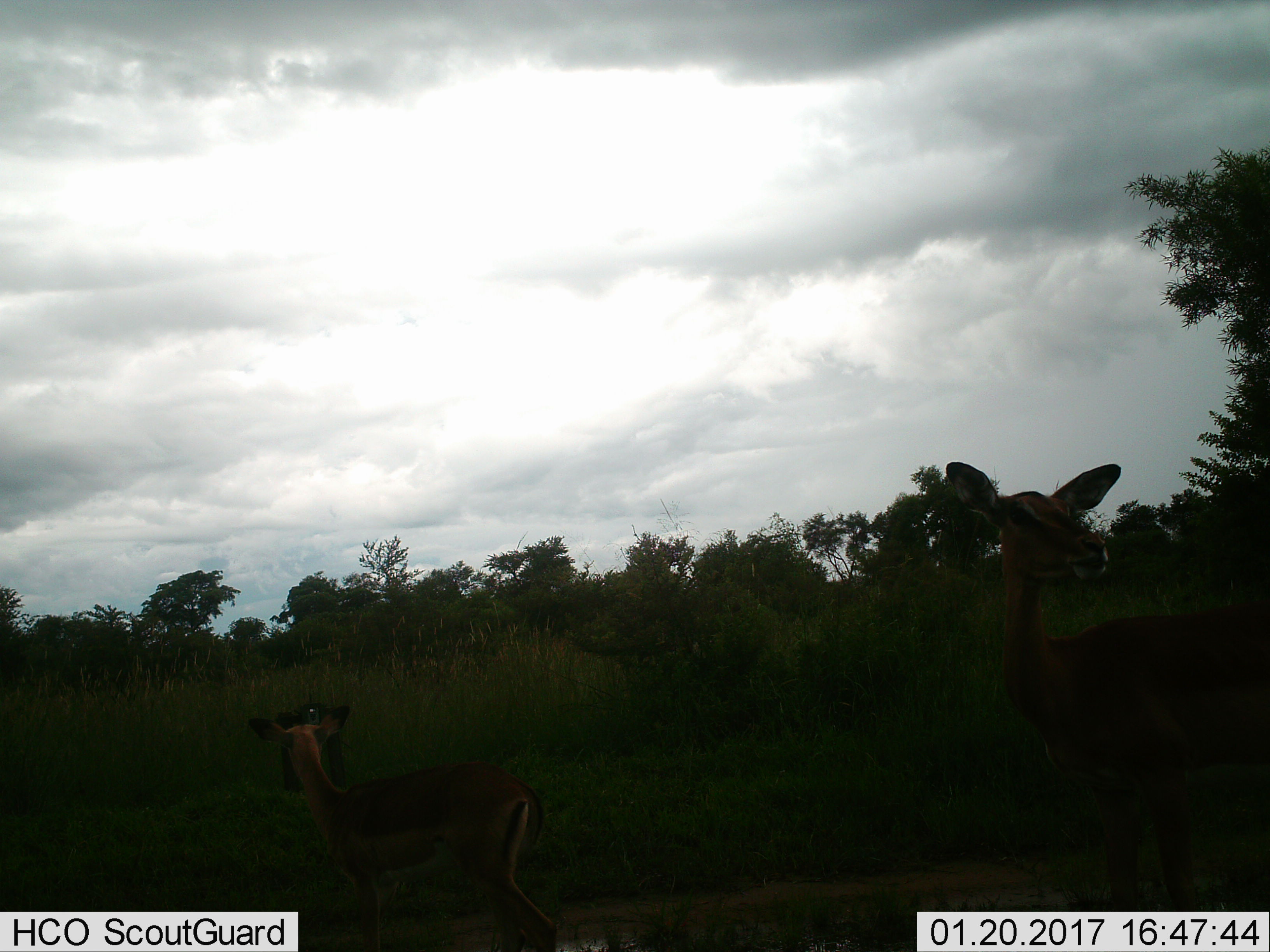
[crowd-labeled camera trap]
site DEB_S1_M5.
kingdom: Animalia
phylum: Chordata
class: Mammalia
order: Artiodactyla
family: Bovidae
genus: Aepyceros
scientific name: Aepyceros melampus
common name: impala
Impala (Aepyceros melampus), count 2. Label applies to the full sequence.